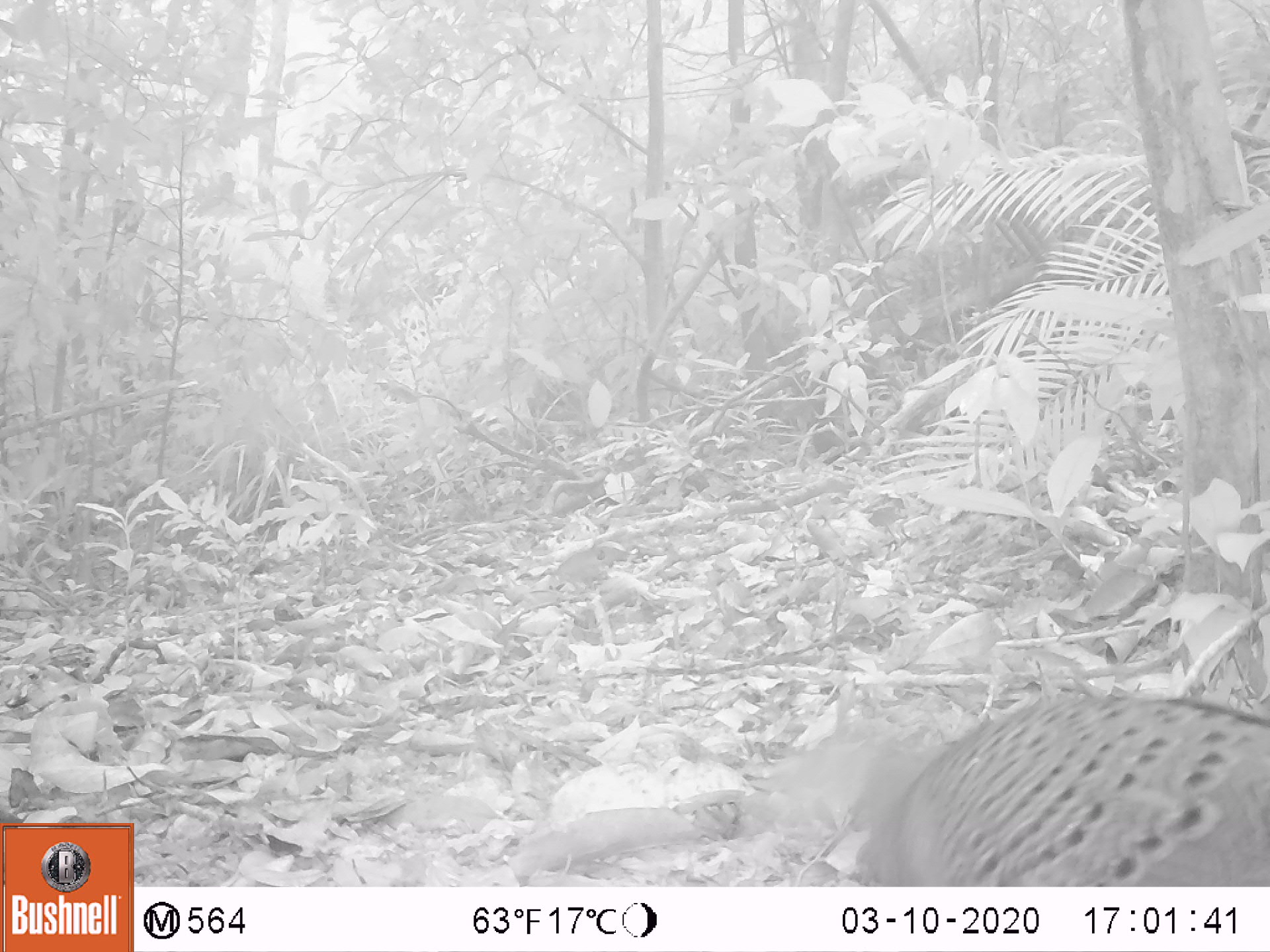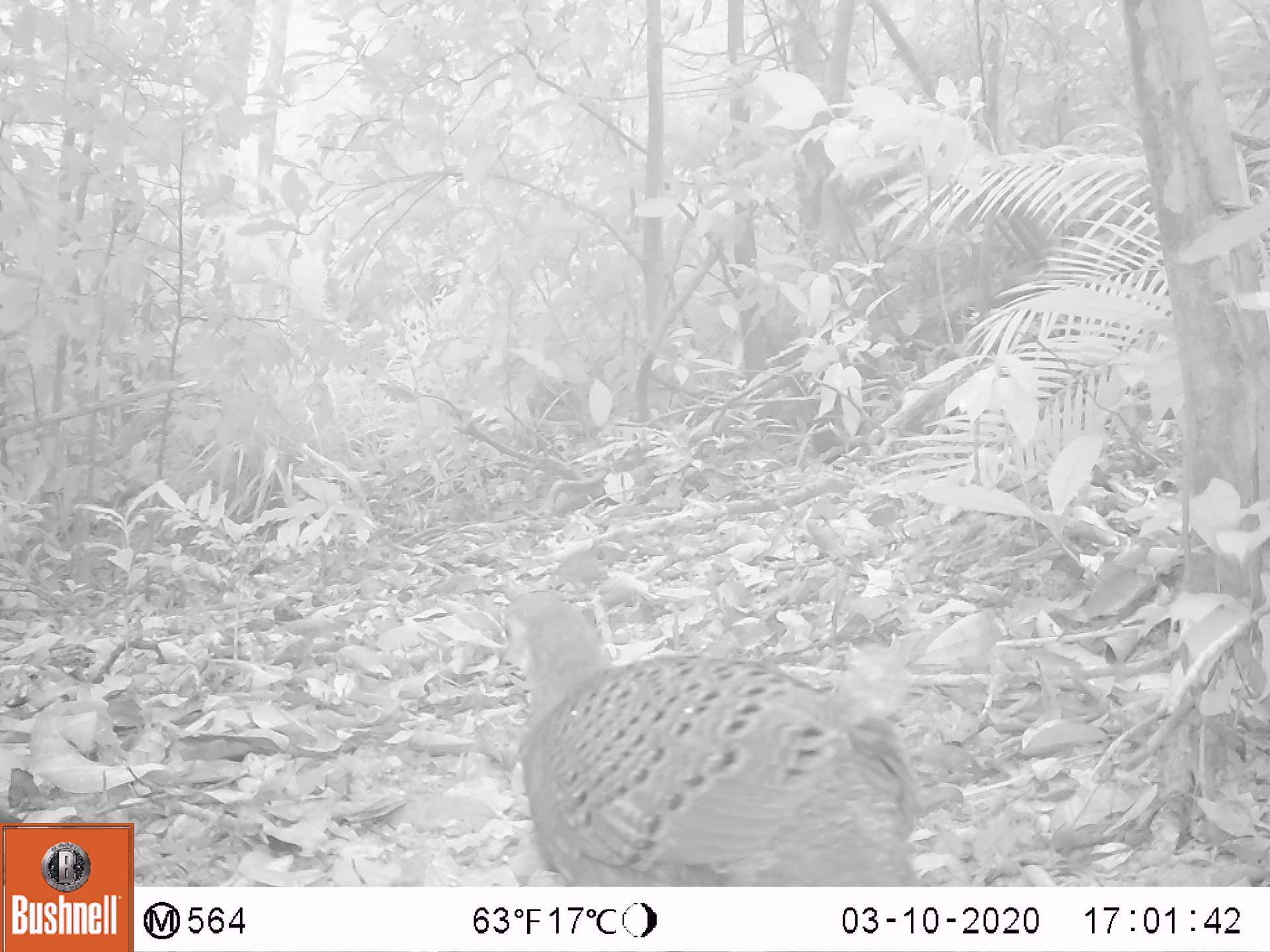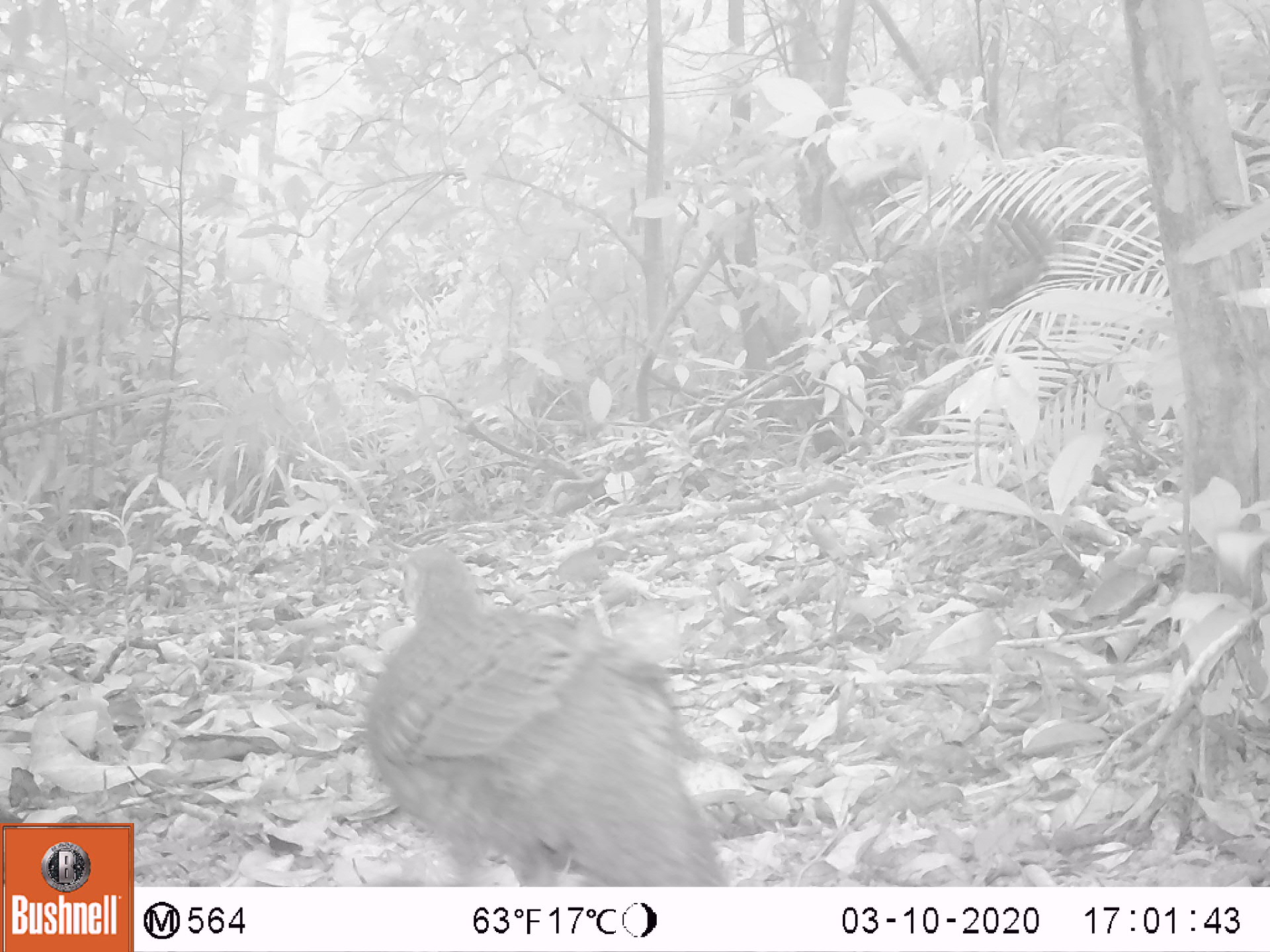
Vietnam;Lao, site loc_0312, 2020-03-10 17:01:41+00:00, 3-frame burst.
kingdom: Animalia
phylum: Chordata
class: Aves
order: Galliformes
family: Phasianidae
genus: Polyplectron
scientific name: Polyplectron bicalcaratum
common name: gray peacock-pheasant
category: grey peacock pheasant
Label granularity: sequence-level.